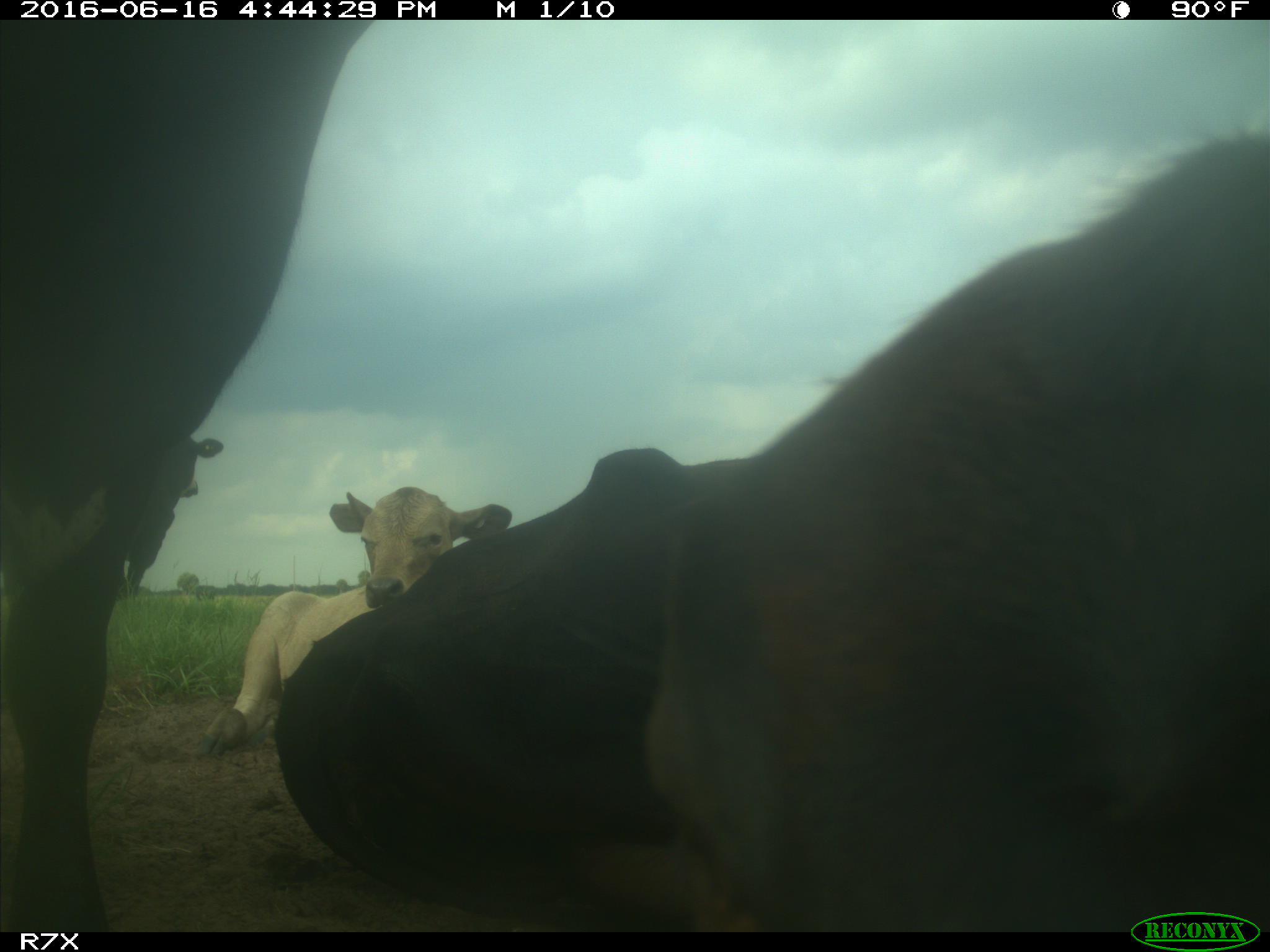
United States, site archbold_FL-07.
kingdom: Animalia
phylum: Chordata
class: Mammalia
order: Artiodactyla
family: Bovidae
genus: Bos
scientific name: Bos taurus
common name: domestic cow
Bos taurus (domestic cow).